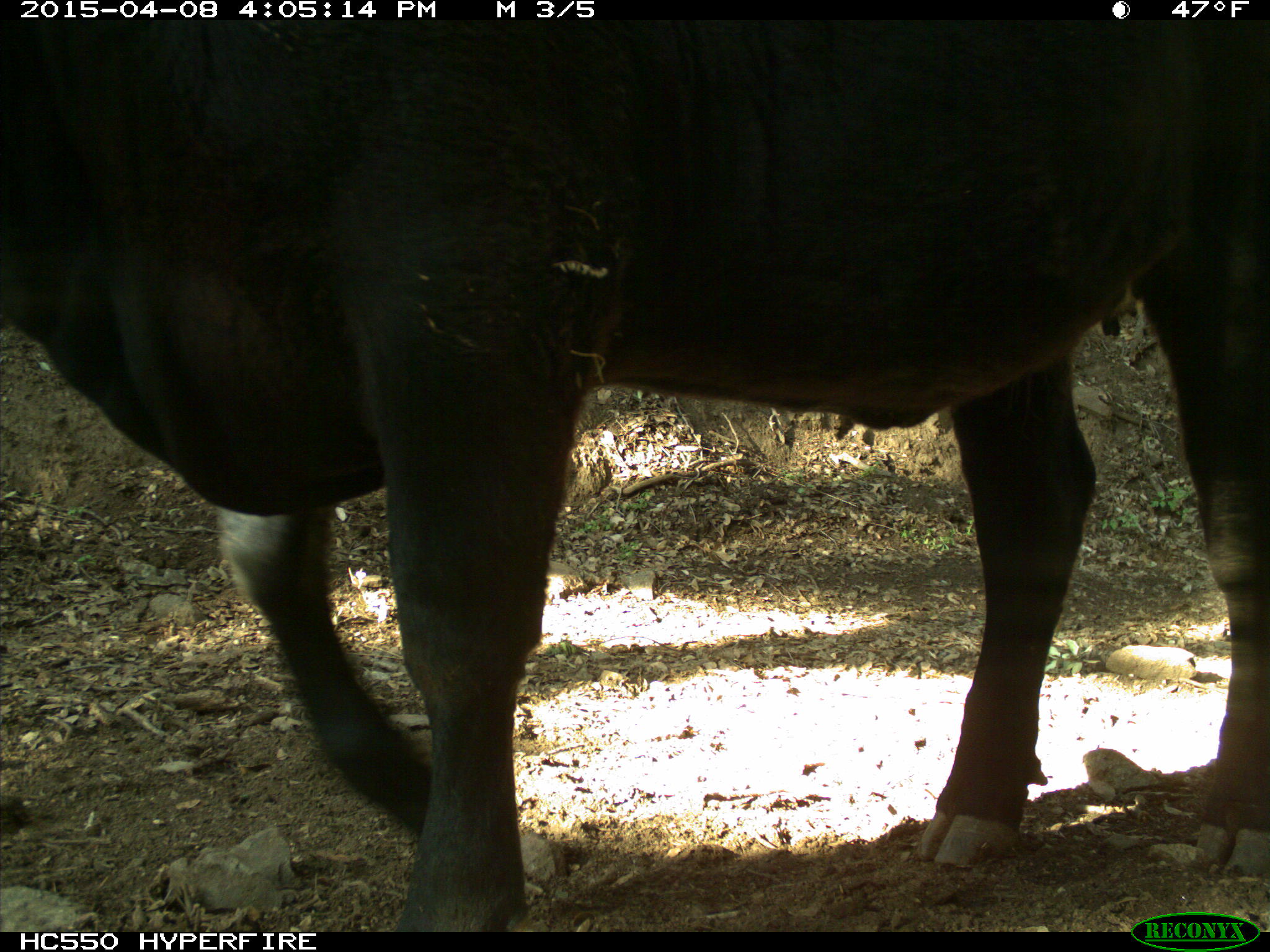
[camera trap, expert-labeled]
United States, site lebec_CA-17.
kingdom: Animalia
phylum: Chordata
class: Mammalia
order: Artiodactyla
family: Bovidae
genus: Bos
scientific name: Bos taurus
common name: domestic cow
Bos taurus (domestic cow).